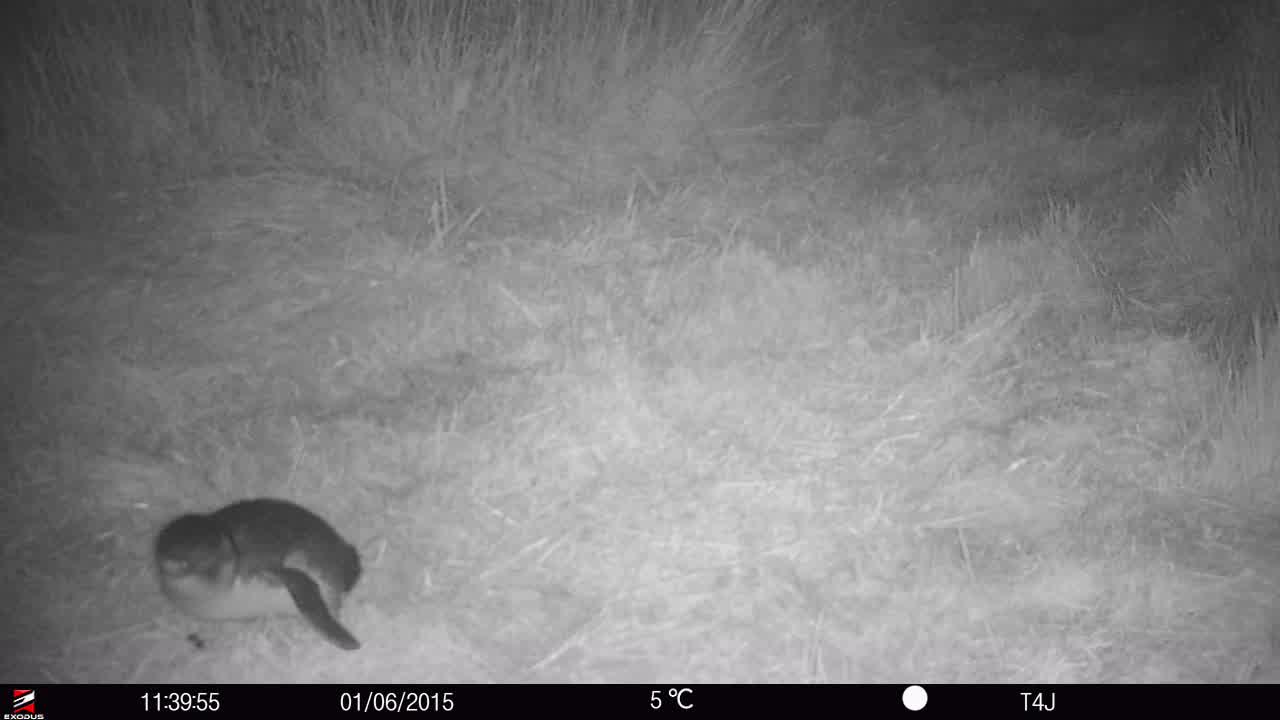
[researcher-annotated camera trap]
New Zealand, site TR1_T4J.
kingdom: Animalia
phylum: Chordata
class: Aves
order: Sphenisciformes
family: Spheniscidae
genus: Eudyptula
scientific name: Eudyptula minor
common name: little blue penguin